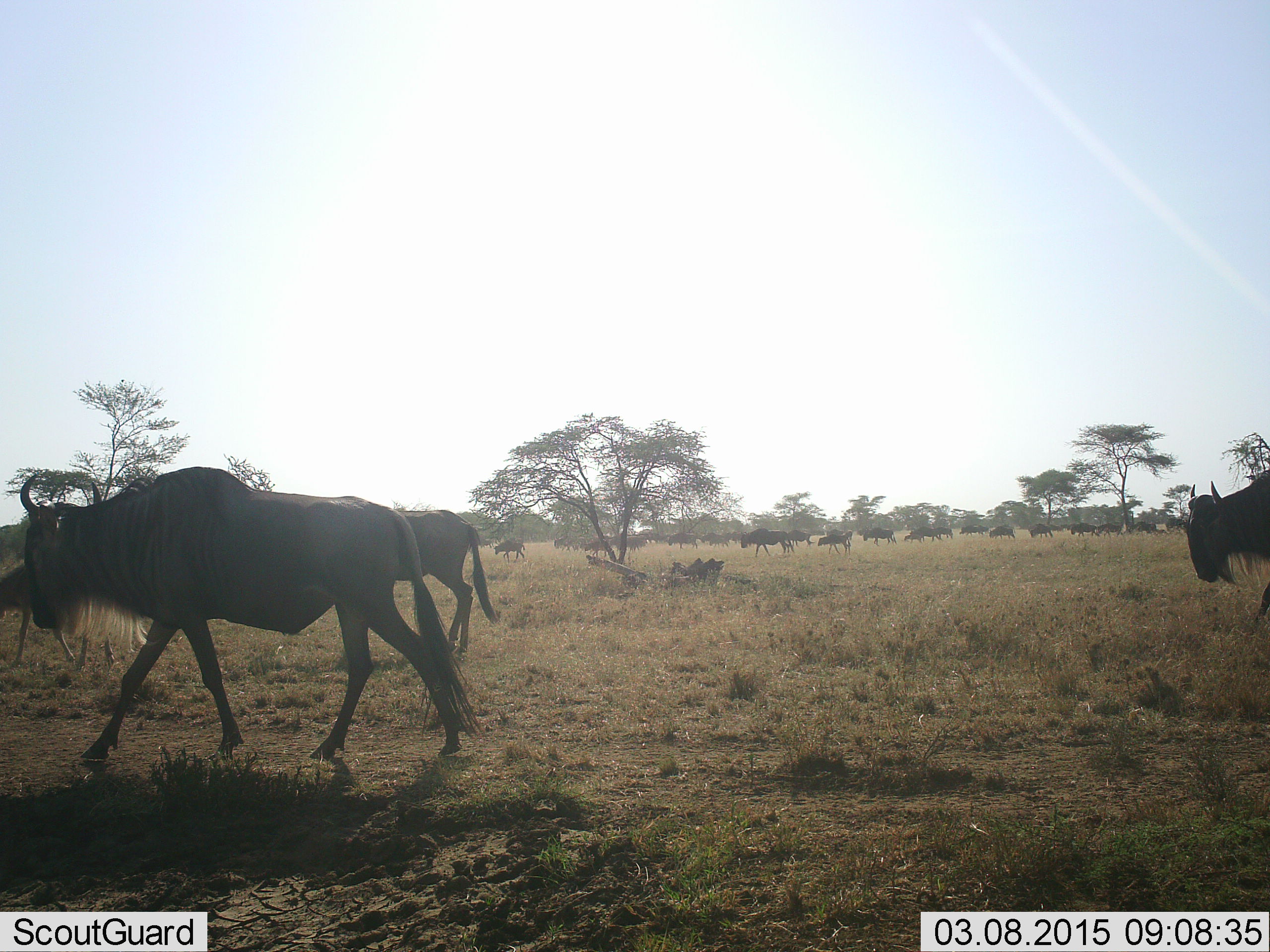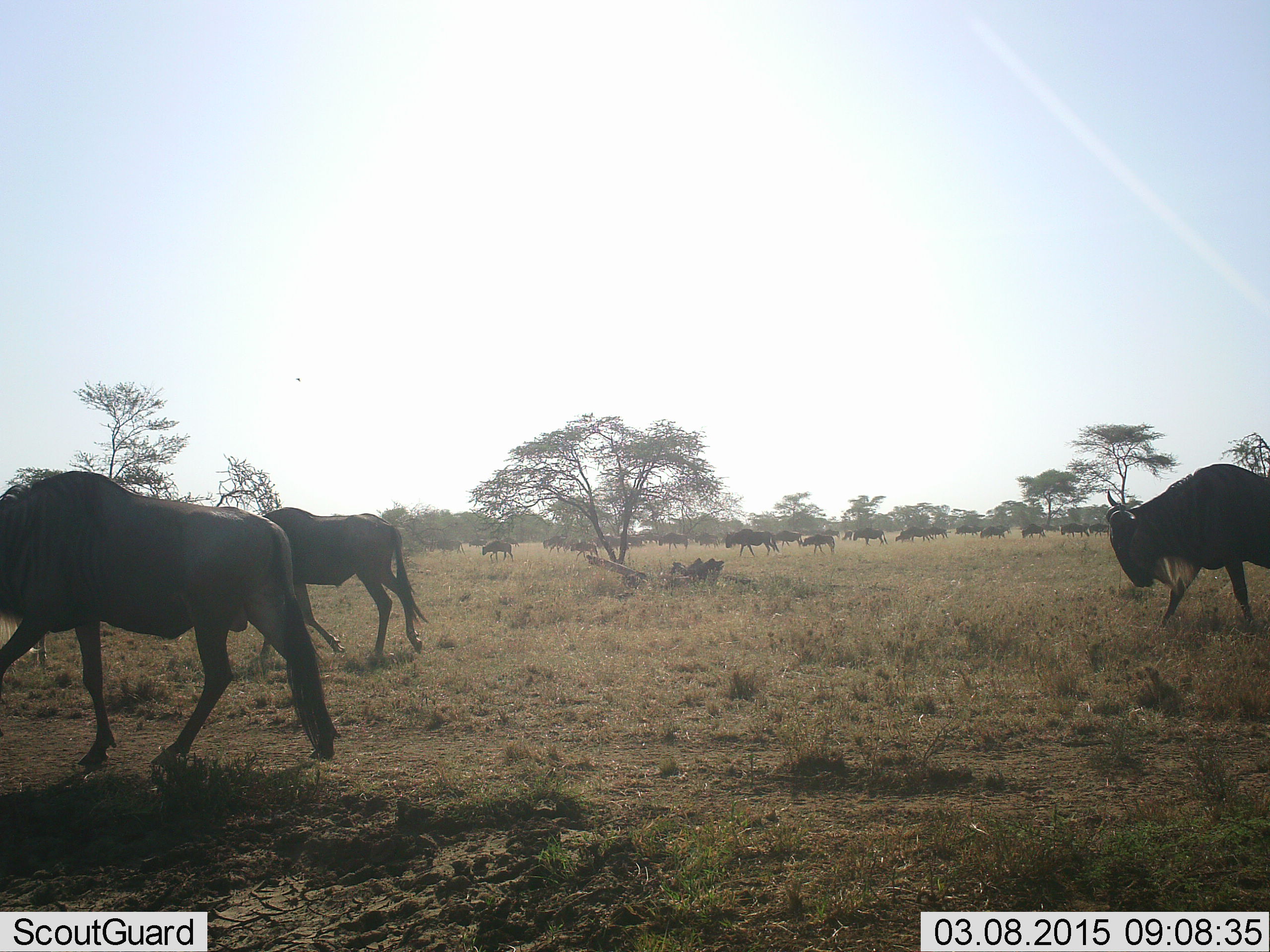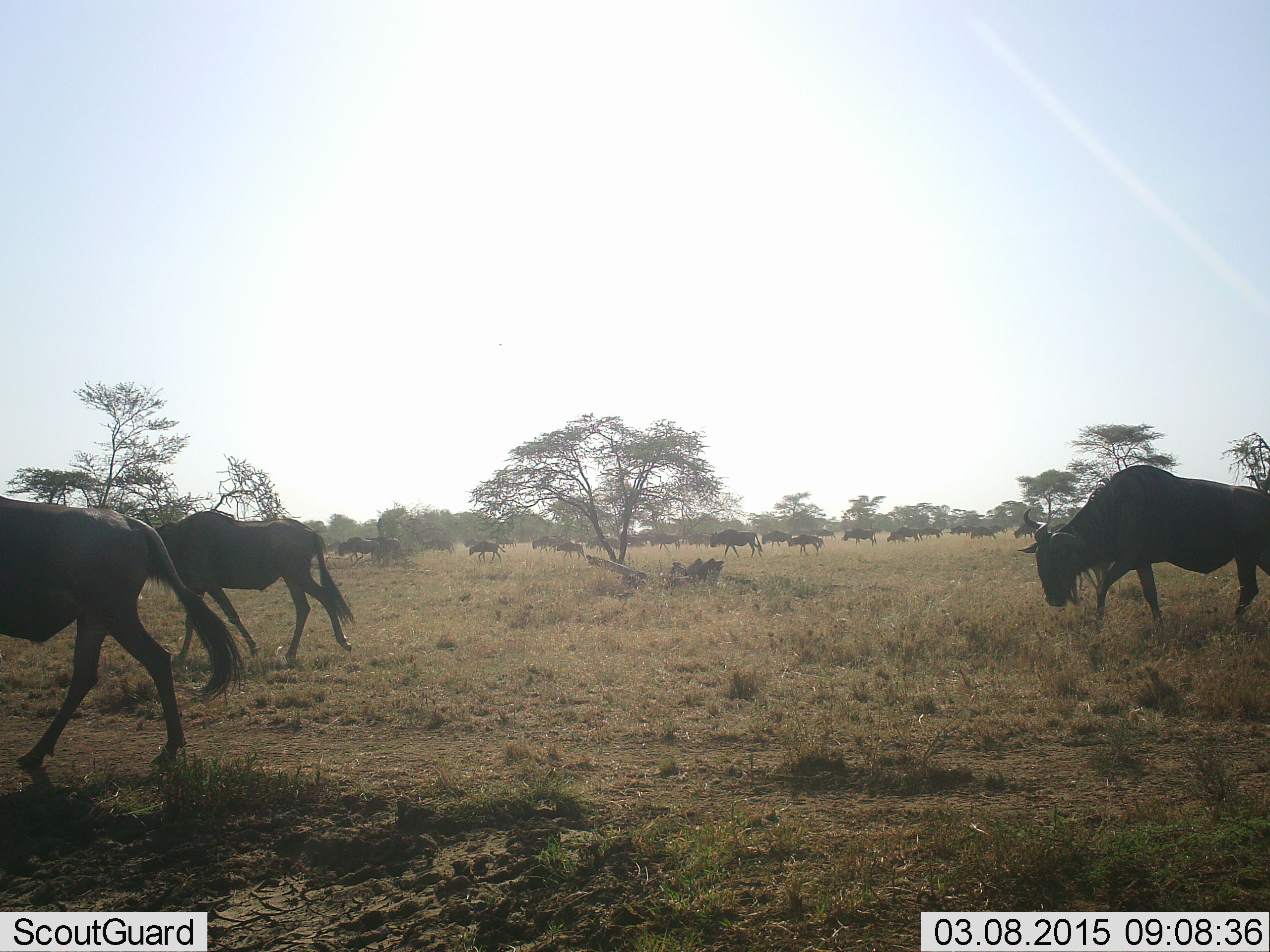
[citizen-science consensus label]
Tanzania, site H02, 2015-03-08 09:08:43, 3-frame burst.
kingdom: Animalia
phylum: Chordata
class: Mammalia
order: Artiodactyla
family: Bovidae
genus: Connochaetes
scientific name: Connochaetes taurinus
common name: blue wildebeest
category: wildebeest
Wildebeest (blue wildebeest) (Connochaetes taurinus), count 11-50. Behavior (volunteer vote fractions): standing 10%, resting 0%, moving 100%, interacting 0%. Young present (vote fraction): 0%. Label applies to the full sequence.